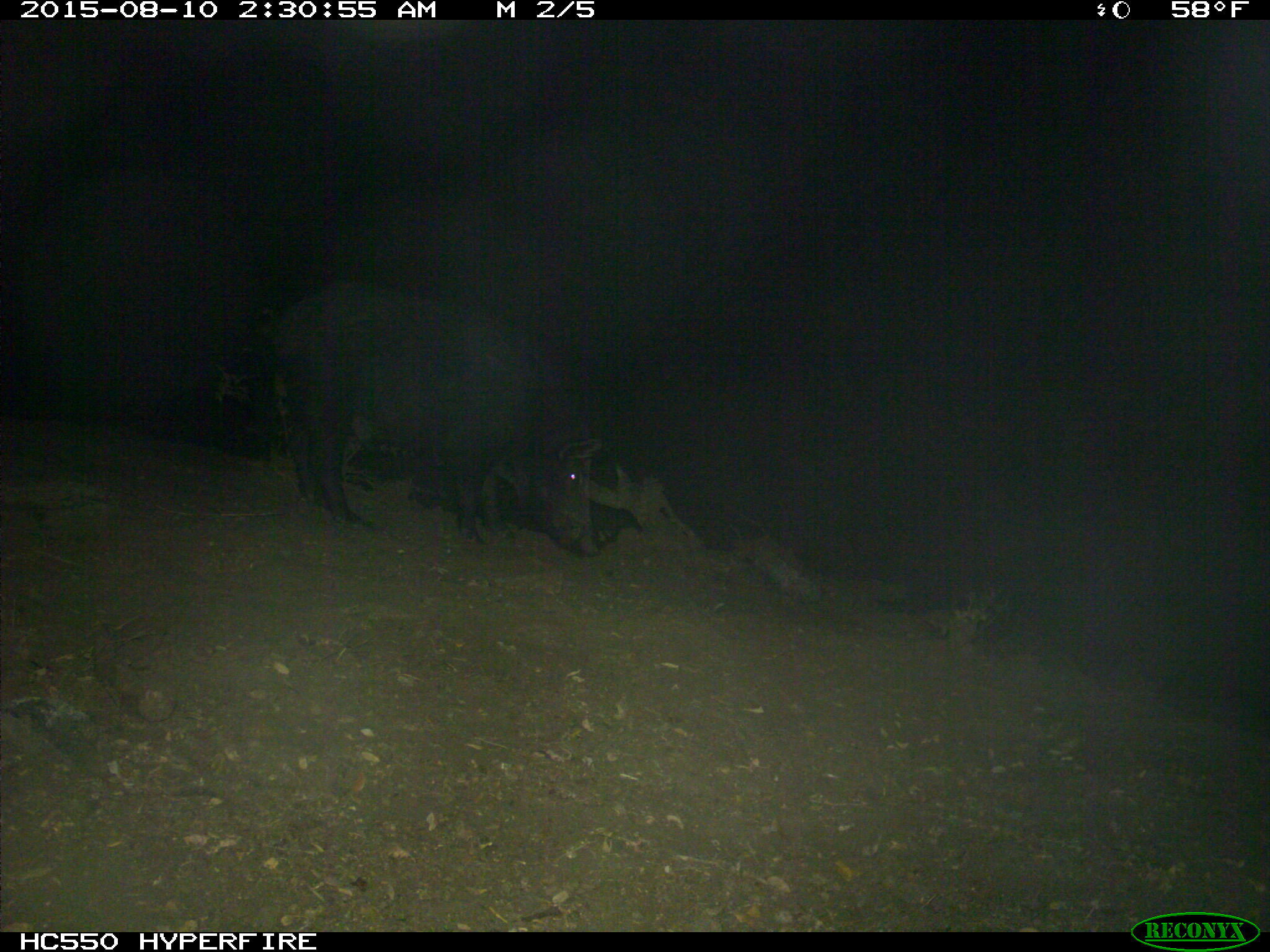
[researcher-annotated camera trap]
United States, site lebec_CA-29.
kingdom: Animalia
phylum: Chordata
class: Mammalia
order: Artiodactyla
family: Suidae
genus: Sus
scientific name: Sus scrofa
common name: wild boar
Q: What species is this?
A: Sus scrofa (wild boar).